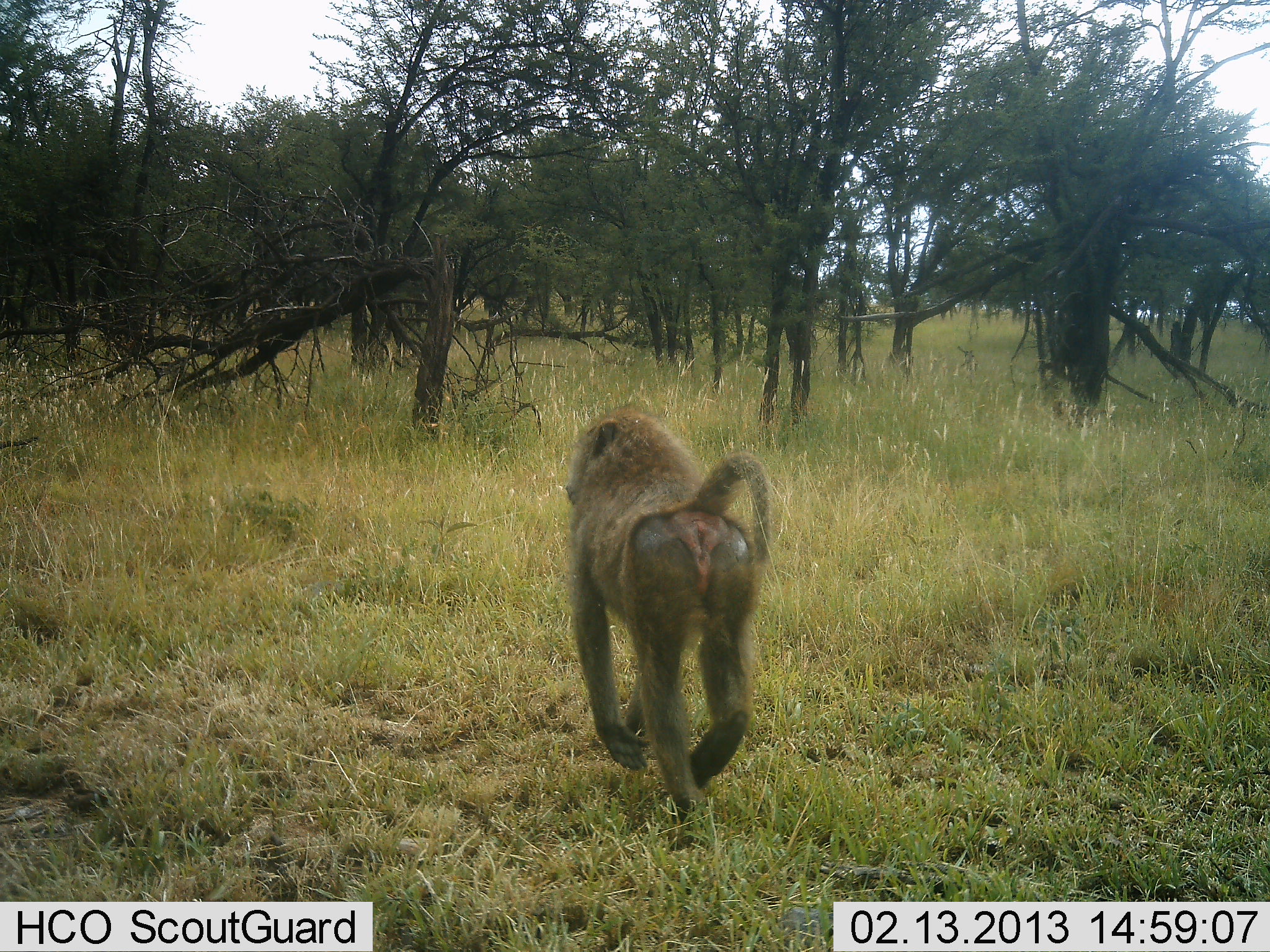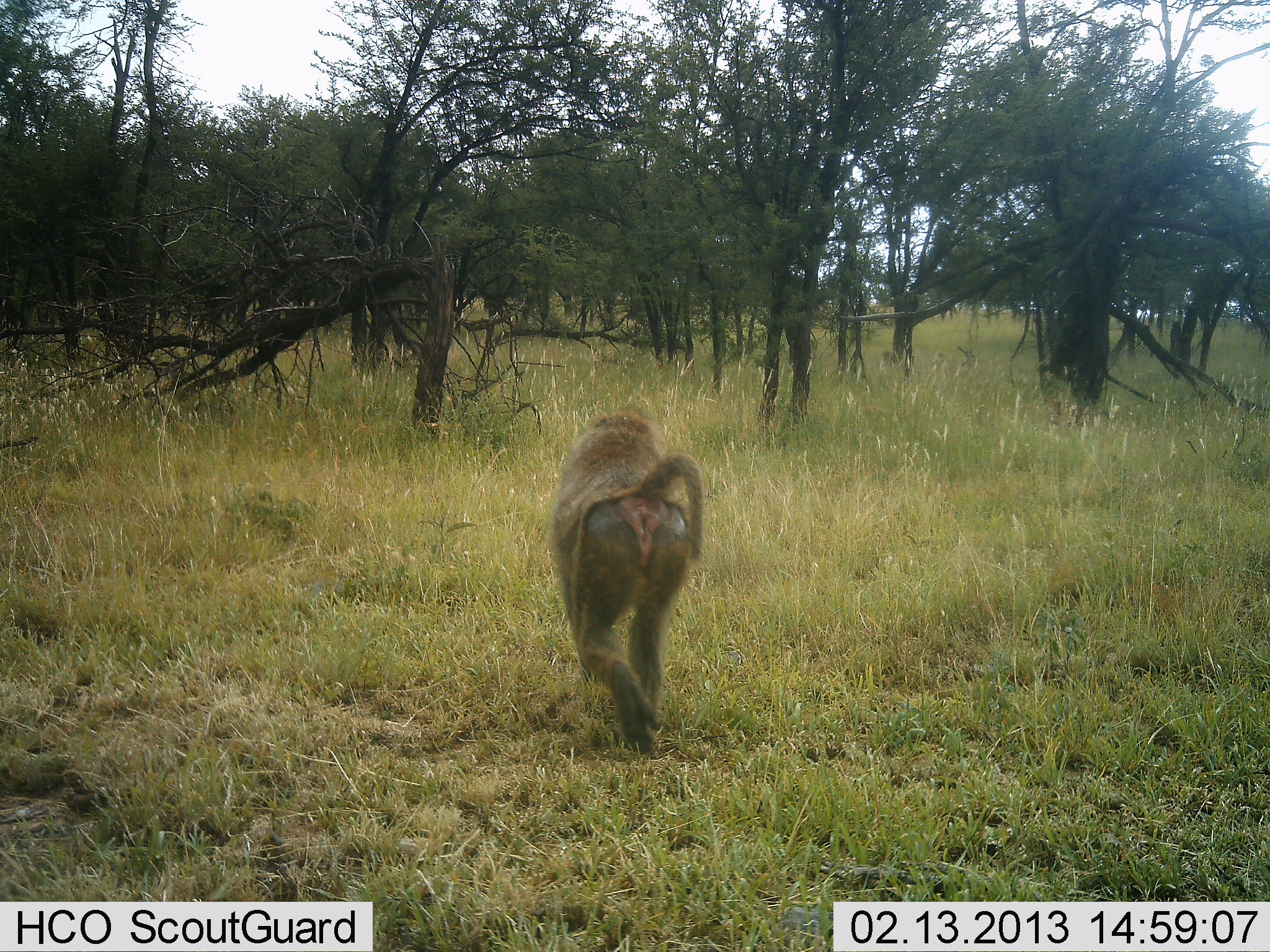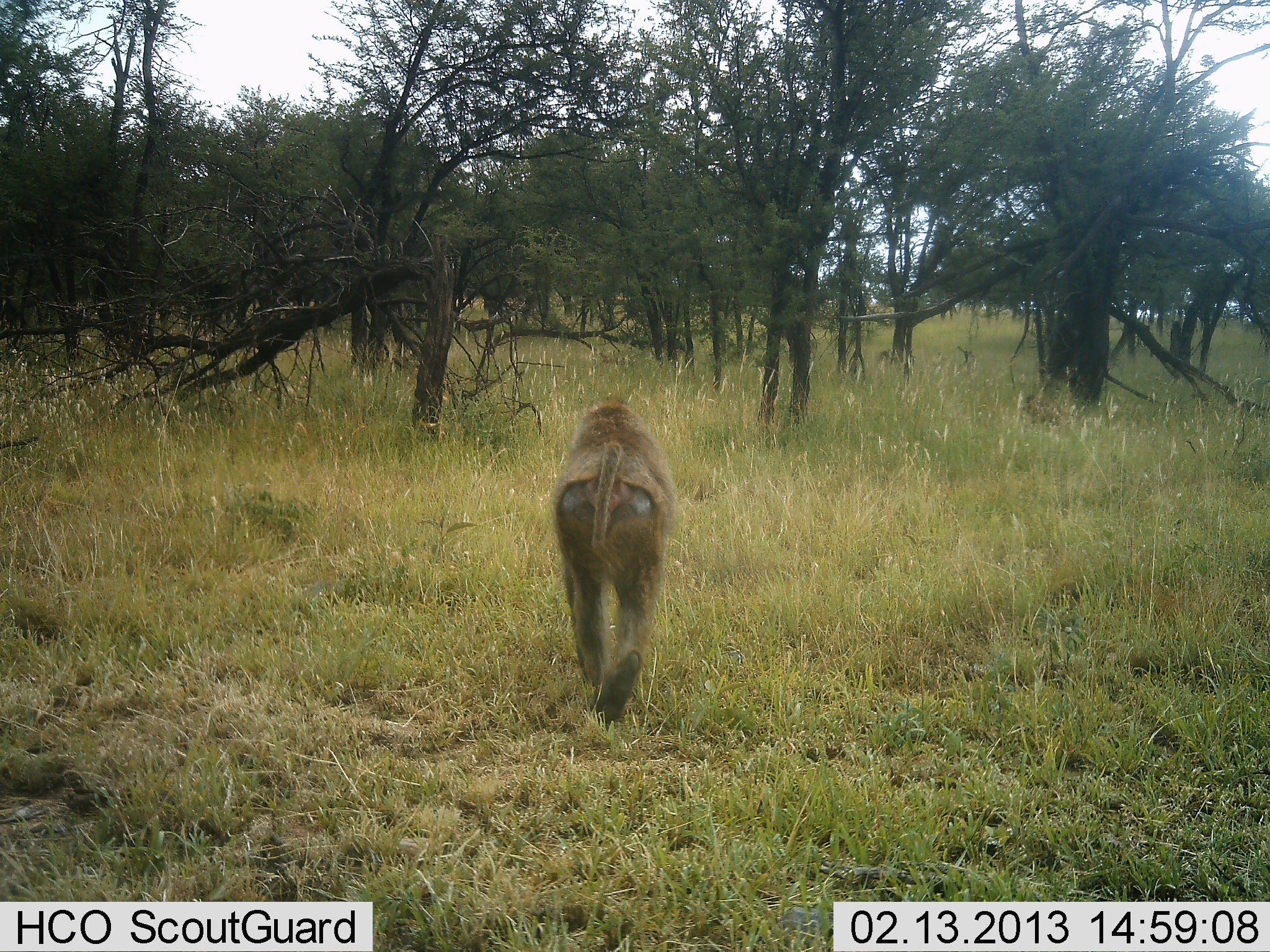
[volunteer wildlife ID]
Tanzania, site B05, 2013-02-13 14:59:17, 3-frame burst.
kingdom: Animalia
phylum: Chordata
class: Mammalia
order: Primates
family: Cercopithecidae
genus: Papio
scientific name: Papio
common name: baboon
Baboon (Papio), count 1. Behavior (volunteer vote fractions): standing 0%, resting 0%, moving 100%, interacting 0%. Young present (vote fraction): 0%. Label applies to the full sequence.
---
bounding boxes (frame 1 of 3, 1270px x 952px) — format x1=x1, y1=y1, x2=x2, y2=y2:
animal: x1=562, y1=407, x2=775, y2=855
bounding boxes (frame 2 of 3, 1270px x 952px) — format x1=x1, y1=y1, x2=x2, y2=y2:
animal: x1=548, y1=404, x2=708, y2=757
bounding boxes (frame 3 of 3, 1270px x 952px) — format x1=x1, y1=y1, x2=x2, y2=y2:
animal: x1=553, y1=398, x2=679, y2=733